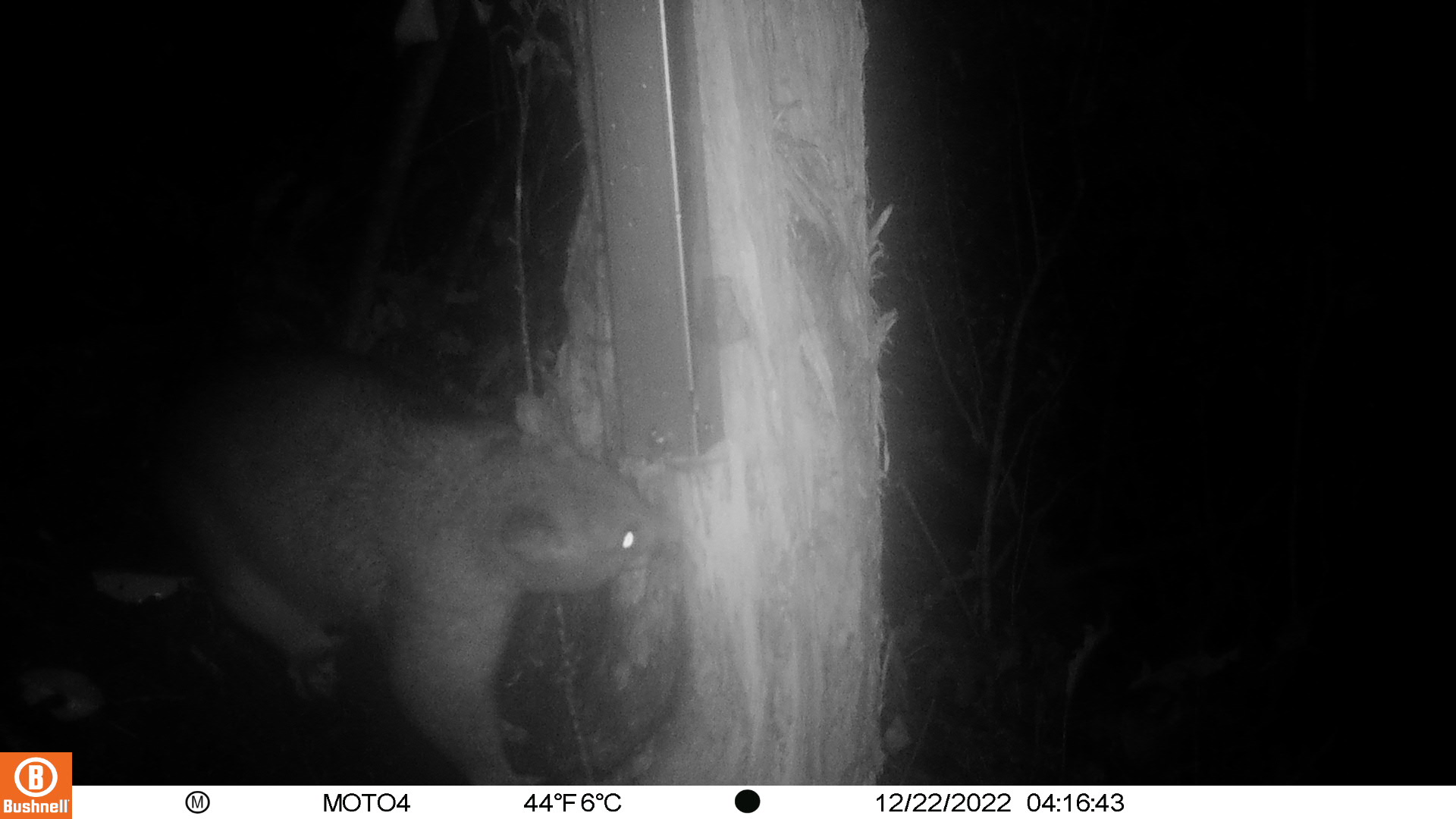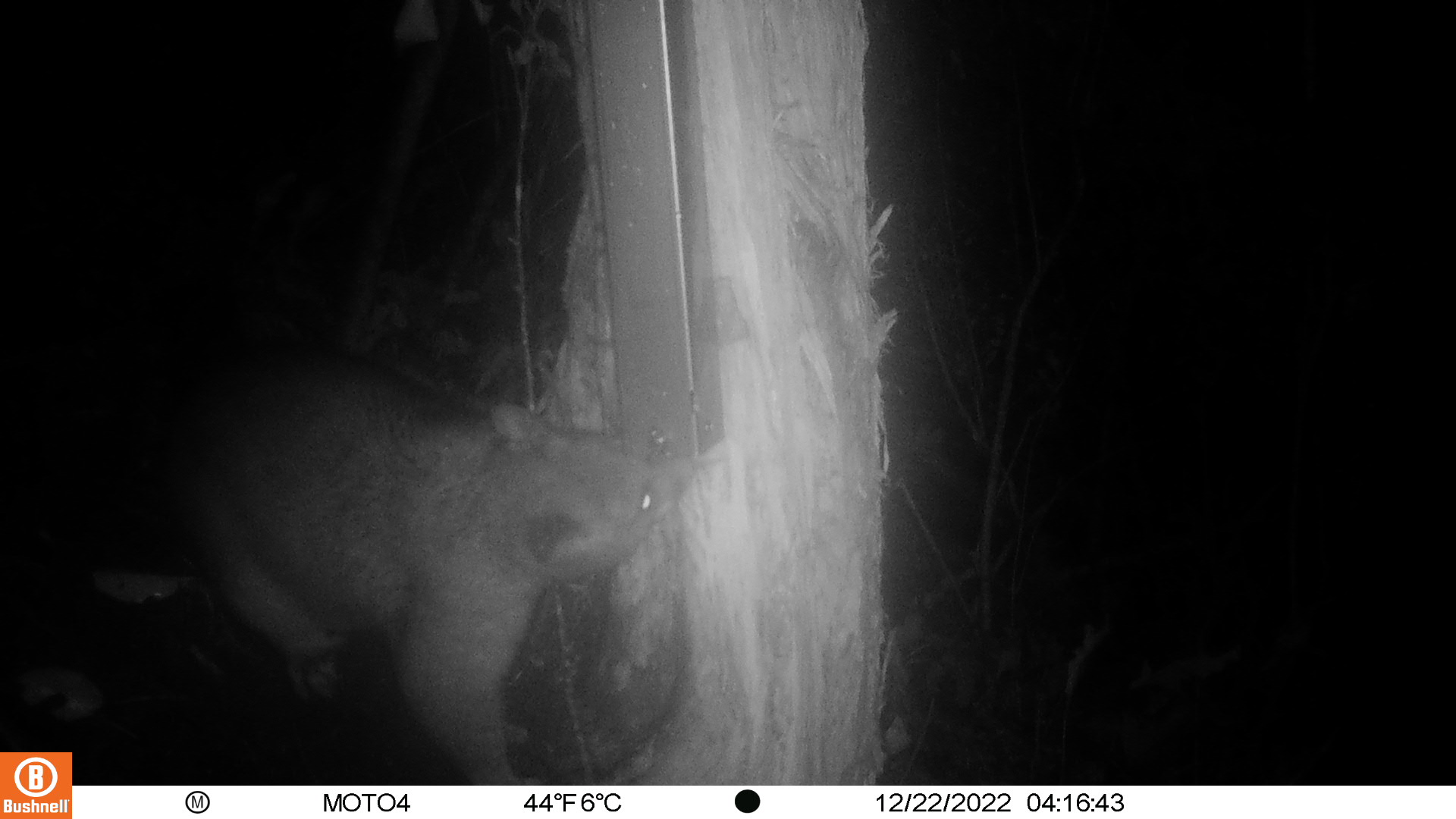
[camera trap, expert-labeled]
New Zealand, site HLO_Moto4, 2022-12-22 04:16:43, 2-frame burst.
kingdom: Animalia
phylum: Chordata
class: Mammalia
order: Diprotodontia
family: Phalangeridae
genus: Trichosurus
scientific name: Trichosurus vulpecula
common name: common brushtail possum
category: possum